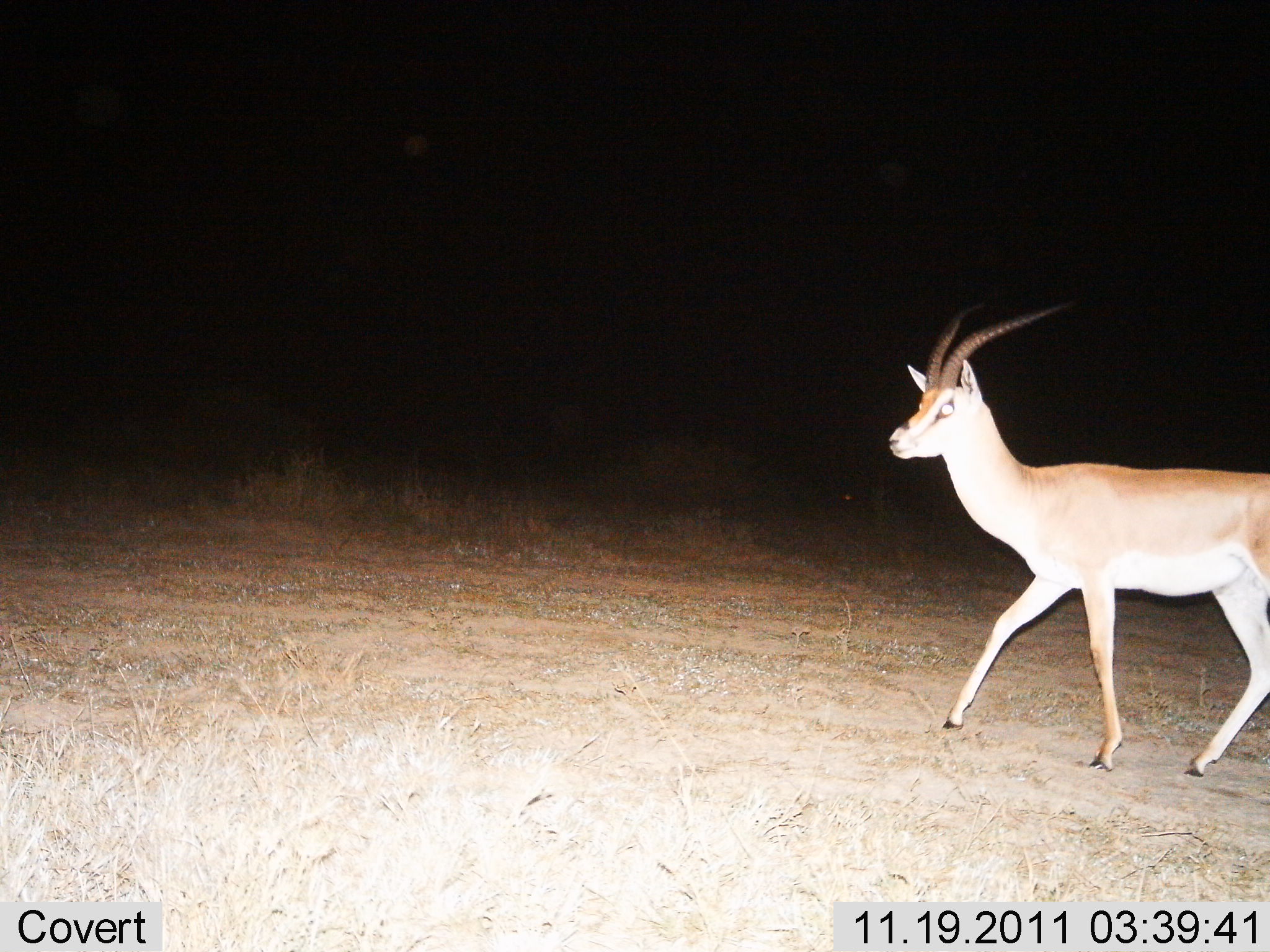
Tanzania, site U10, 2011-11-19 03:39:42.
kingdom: Animalia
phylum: Chordata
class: Mammalia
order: Artiodactyla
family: Bovidae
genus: Nanger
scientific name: Nanger granti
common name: grant's gazelle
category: gazellegrants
Gazellegrants (grant's gazelle) (Nanger granti), count 1. Behavior (volunteer vote fractions): standing 8%, resting 0%, moving 92%, interacting 0%. Young present (vote fraction): 0%. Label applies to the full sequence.